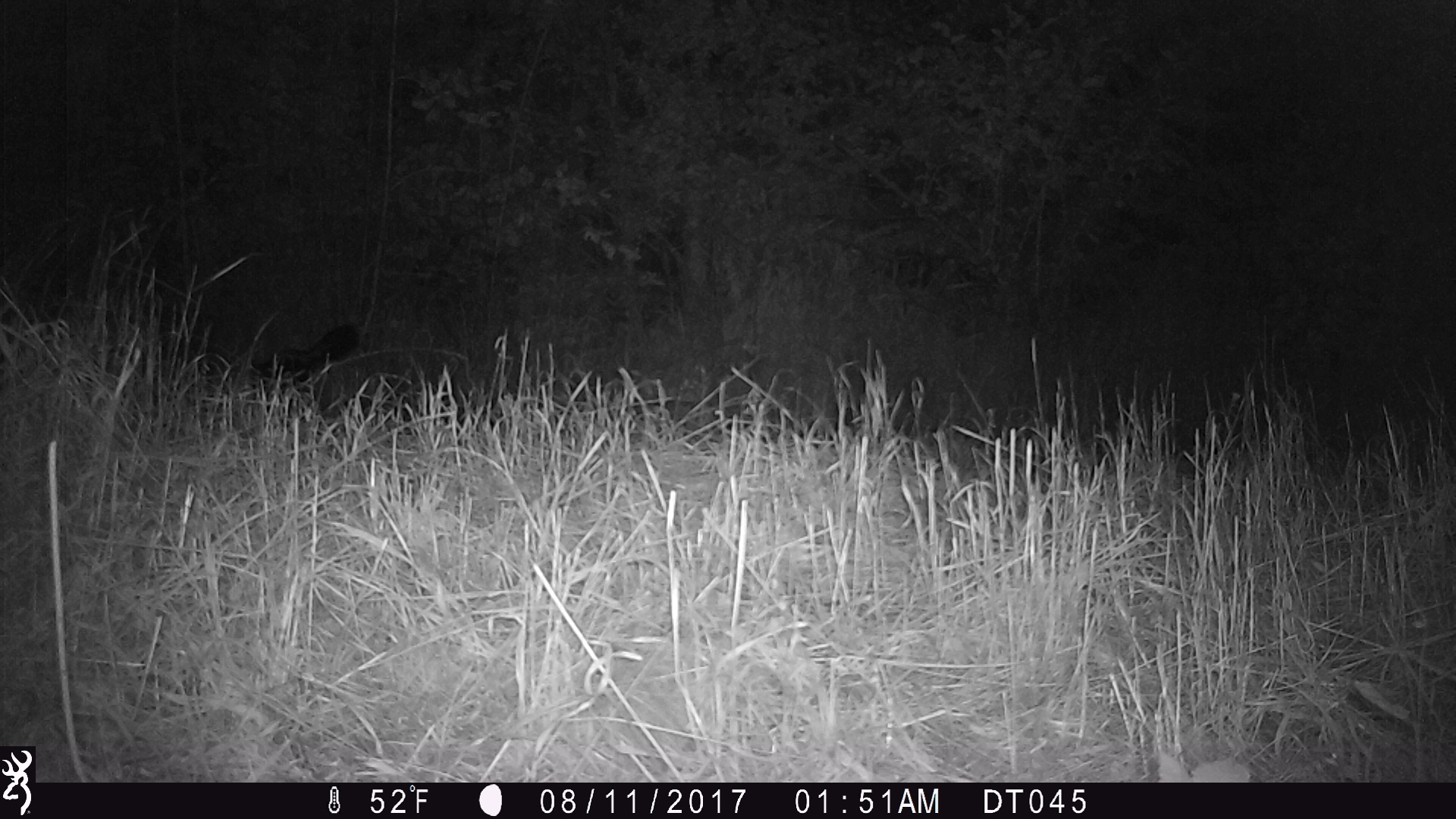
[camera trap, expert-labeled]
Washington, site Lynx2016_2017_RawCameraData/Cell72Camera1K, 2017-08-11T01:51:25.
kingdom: Animalia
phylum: Chordata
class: Mammalia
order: Carnivora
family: Mephitidae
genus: Mephitis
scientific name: Mephitis mephitis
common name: striped skunk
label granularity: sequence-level